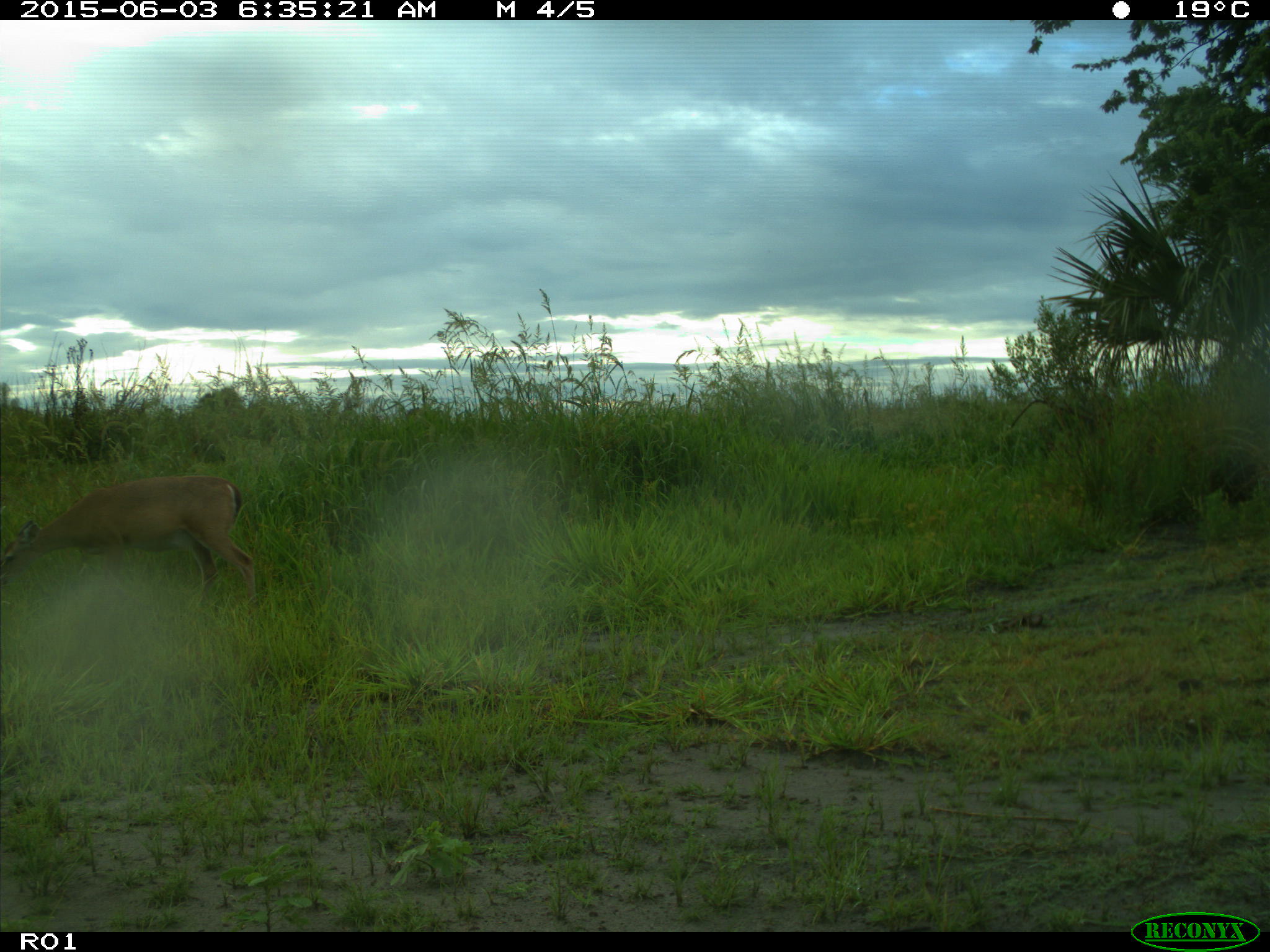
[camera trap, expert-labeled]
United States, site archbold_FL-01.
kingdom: Animalia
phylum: Chordata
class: Mammalia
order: Artiodactyla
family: Cervidae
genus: Odocoileus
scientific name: Odocoileus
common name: deer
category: unidentified deer